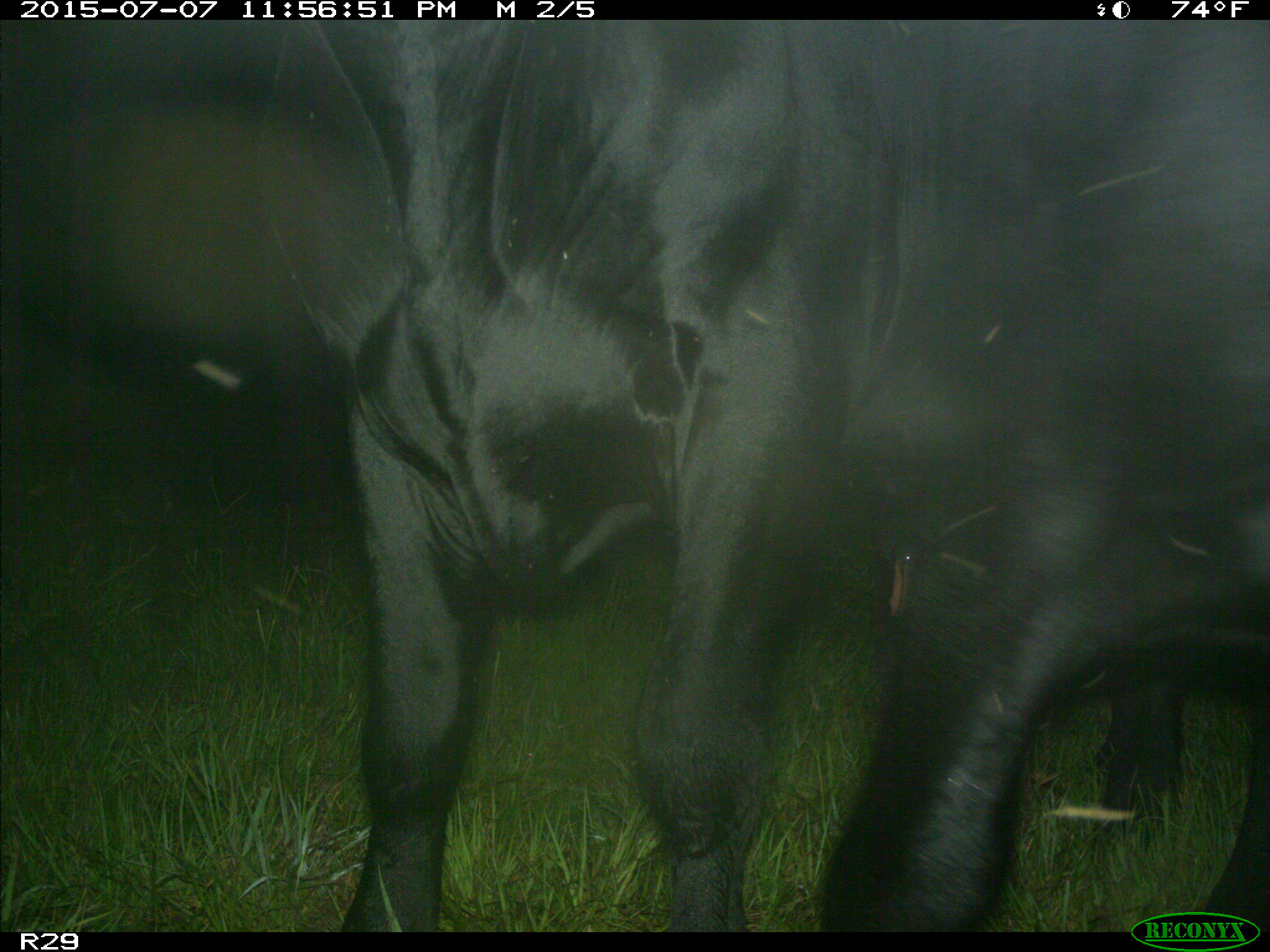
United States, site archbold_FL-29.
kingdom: Animalia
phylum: Chordata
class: Mammalia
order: Artiodactyla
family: Bovidae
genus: Bos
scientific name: Bos taurus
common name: domestic cow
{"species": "Bos taurus (domestic cow)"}